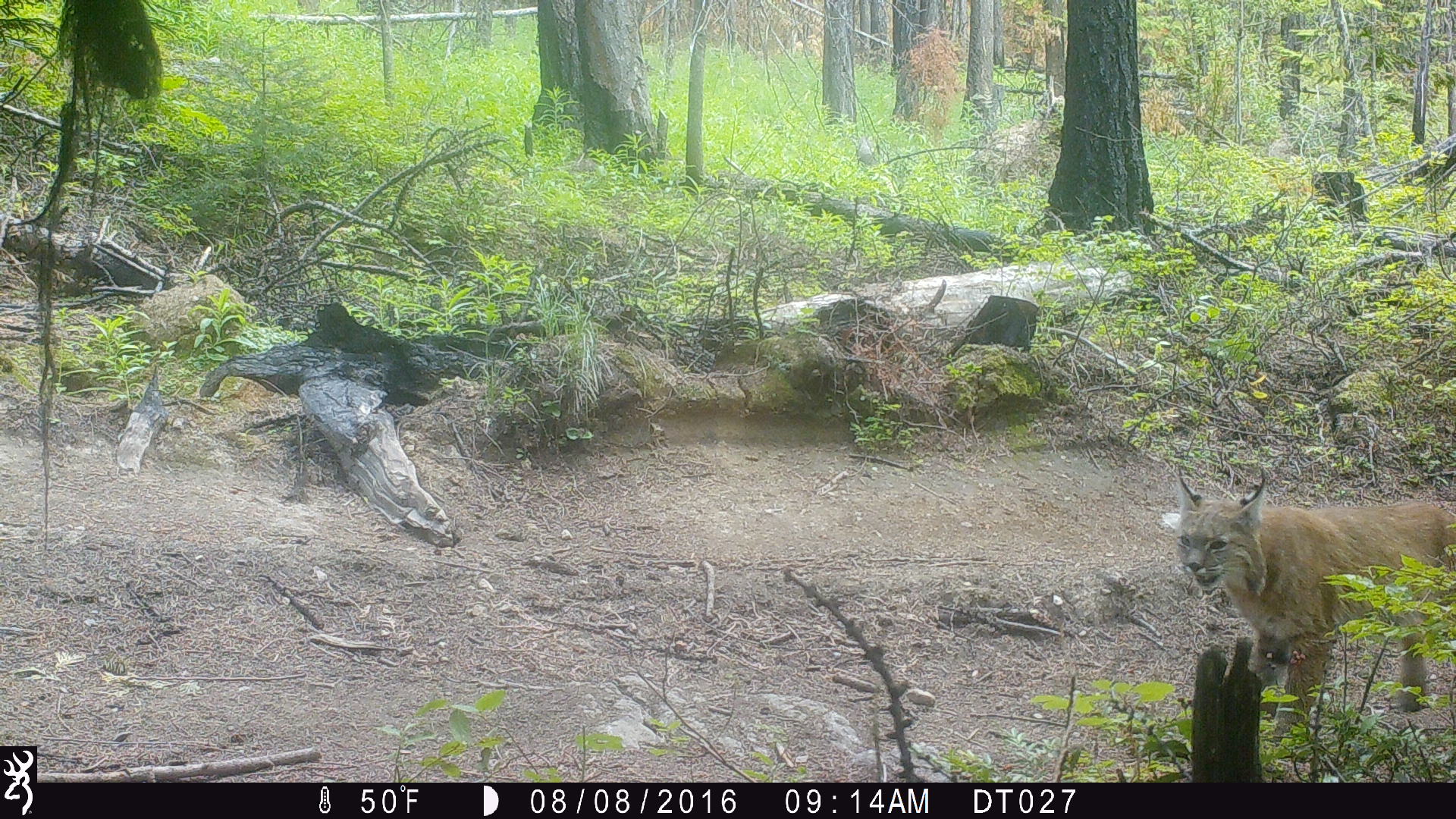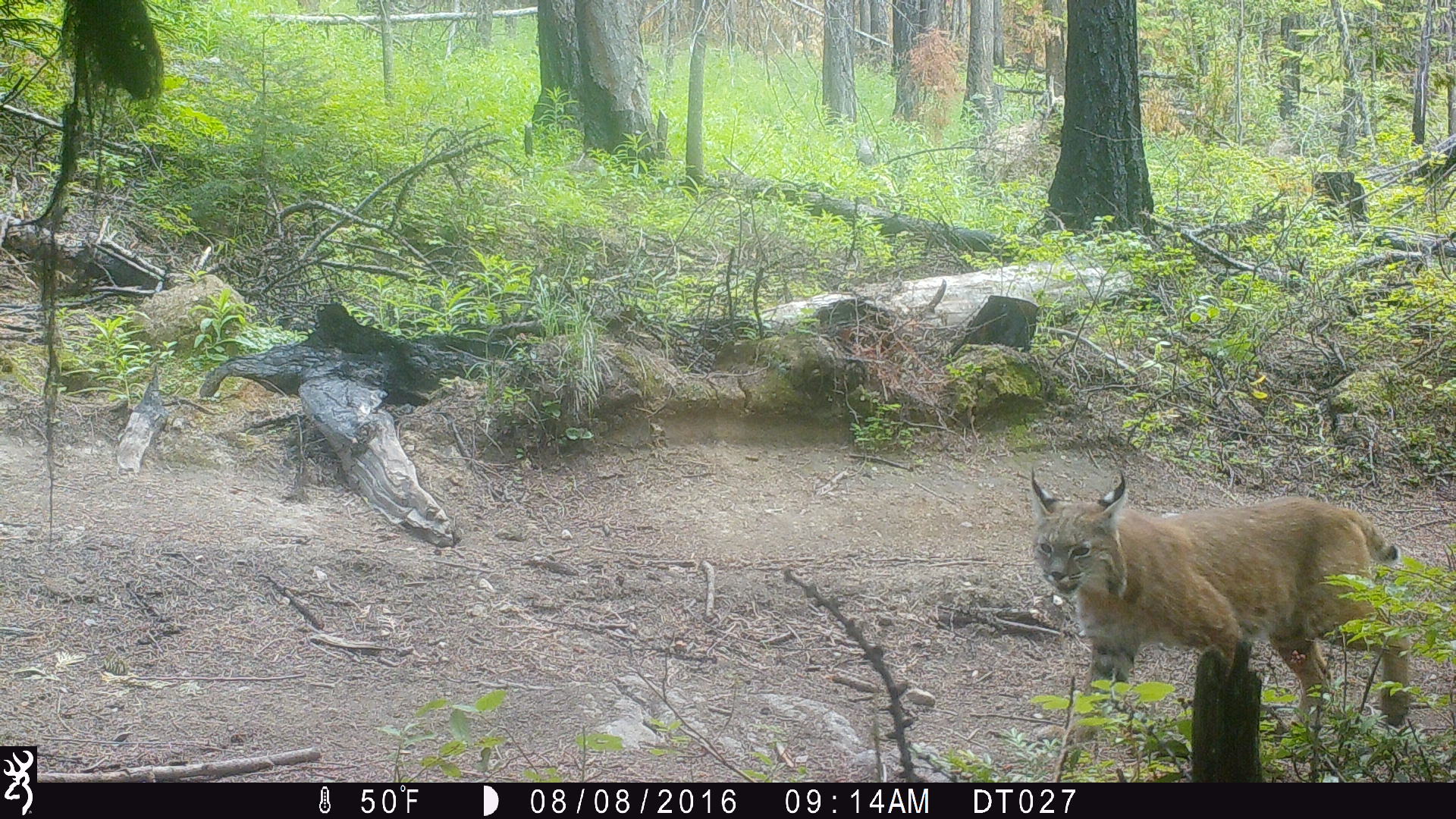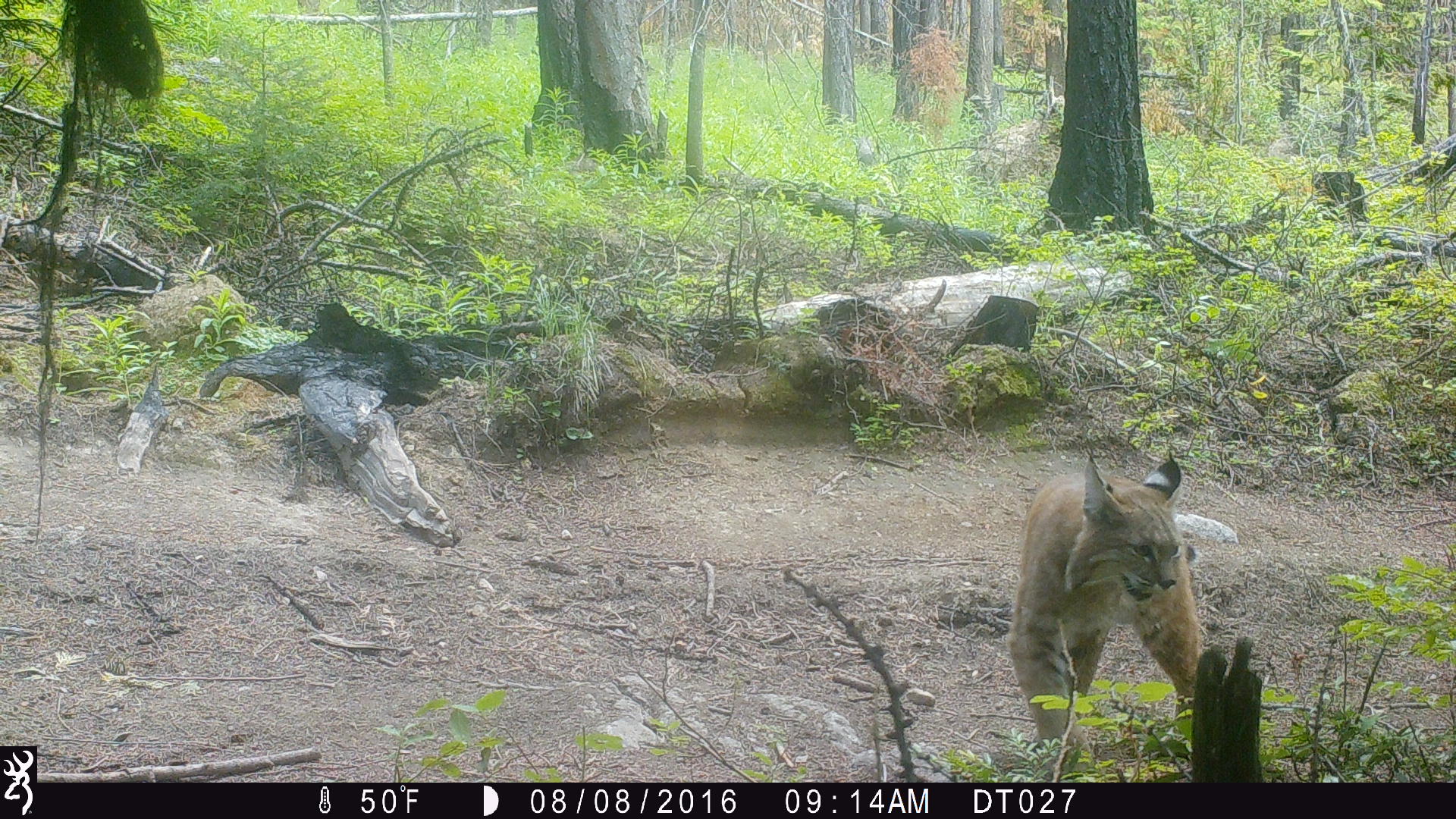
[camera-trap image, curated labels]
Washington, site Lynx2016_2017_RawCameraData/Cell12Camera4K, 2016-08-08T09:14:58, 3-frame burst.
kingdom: Animalia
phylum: Chordata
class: Mammalia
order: Carnivora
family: Felidae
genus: Lynx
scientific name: Lynx rufus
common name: bobcat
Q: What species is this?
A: Lynx rufus (bobcat).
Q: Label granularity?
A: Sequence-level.